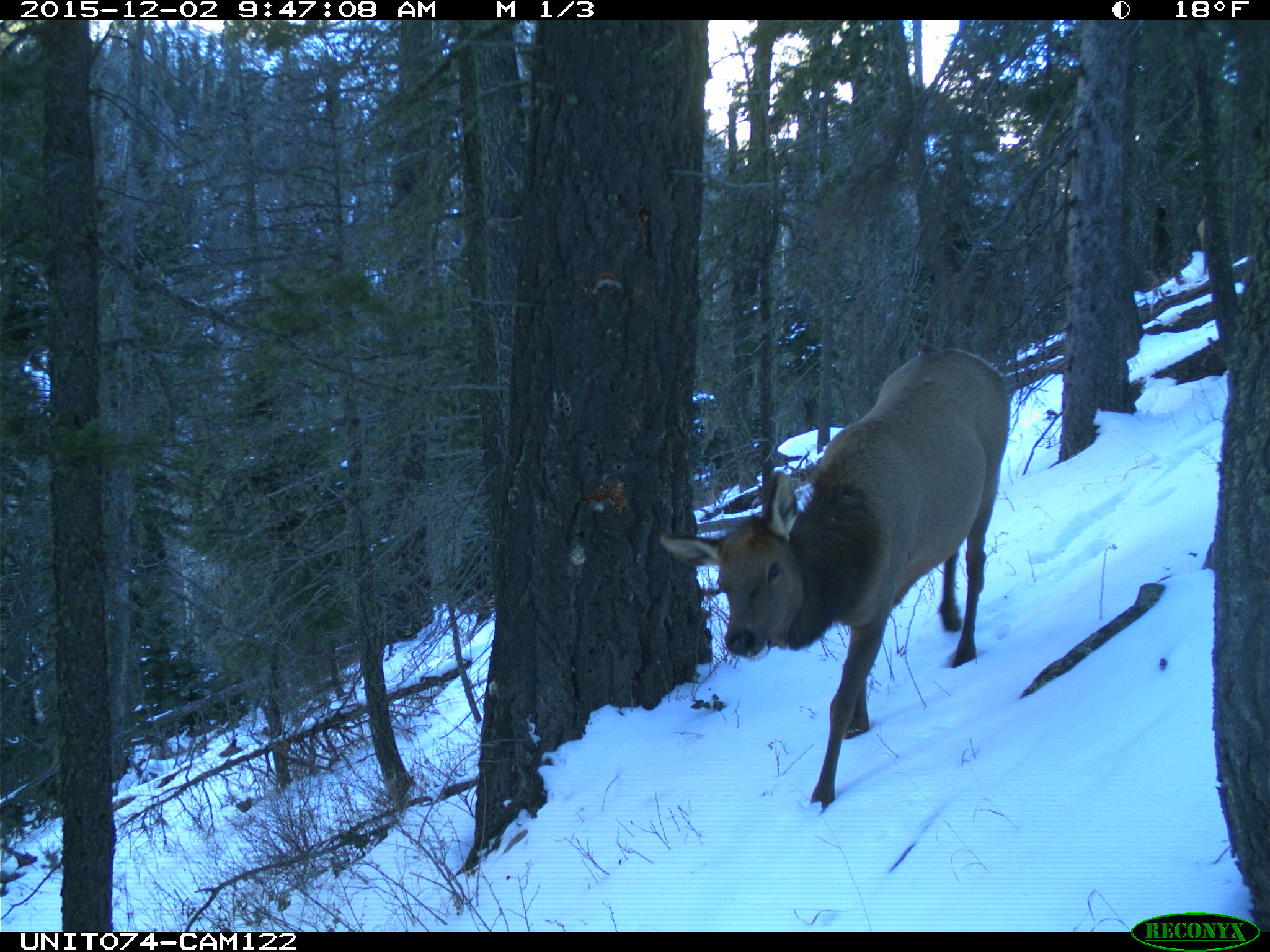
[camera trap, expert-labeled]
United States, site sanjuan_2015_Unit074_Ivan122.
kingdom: Animalia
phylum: Chordata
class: Mammalia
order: Artiodactyla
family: Cervidae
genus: Cervus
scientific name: Cervus elaphus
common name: red deer